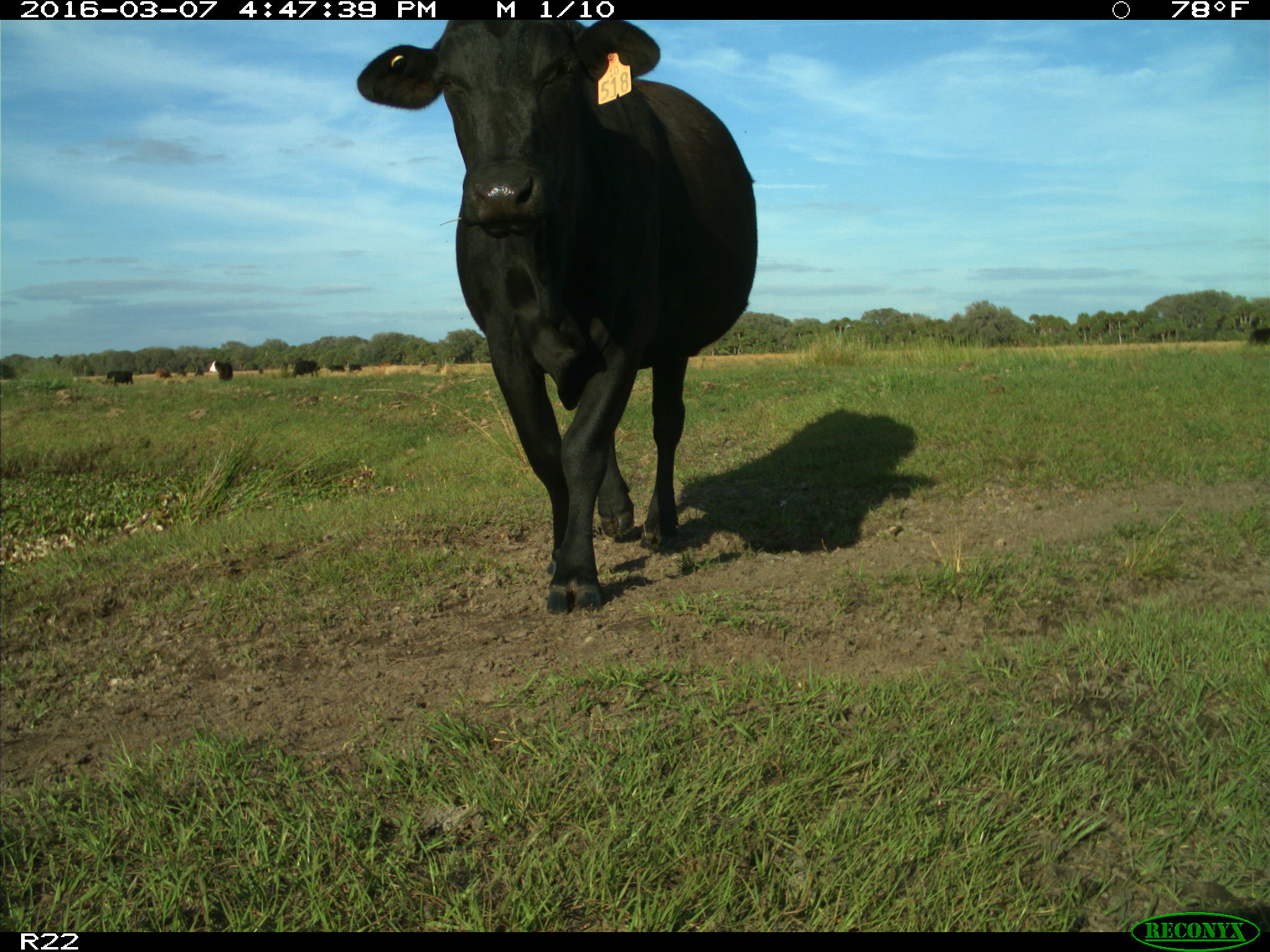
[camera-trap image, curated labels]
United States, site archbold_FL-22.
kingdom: Animalia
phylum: Chordata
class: Mammalia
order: Artiodactyla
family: Bovidae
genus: Bos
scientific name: Bos taurus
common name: domestic cow